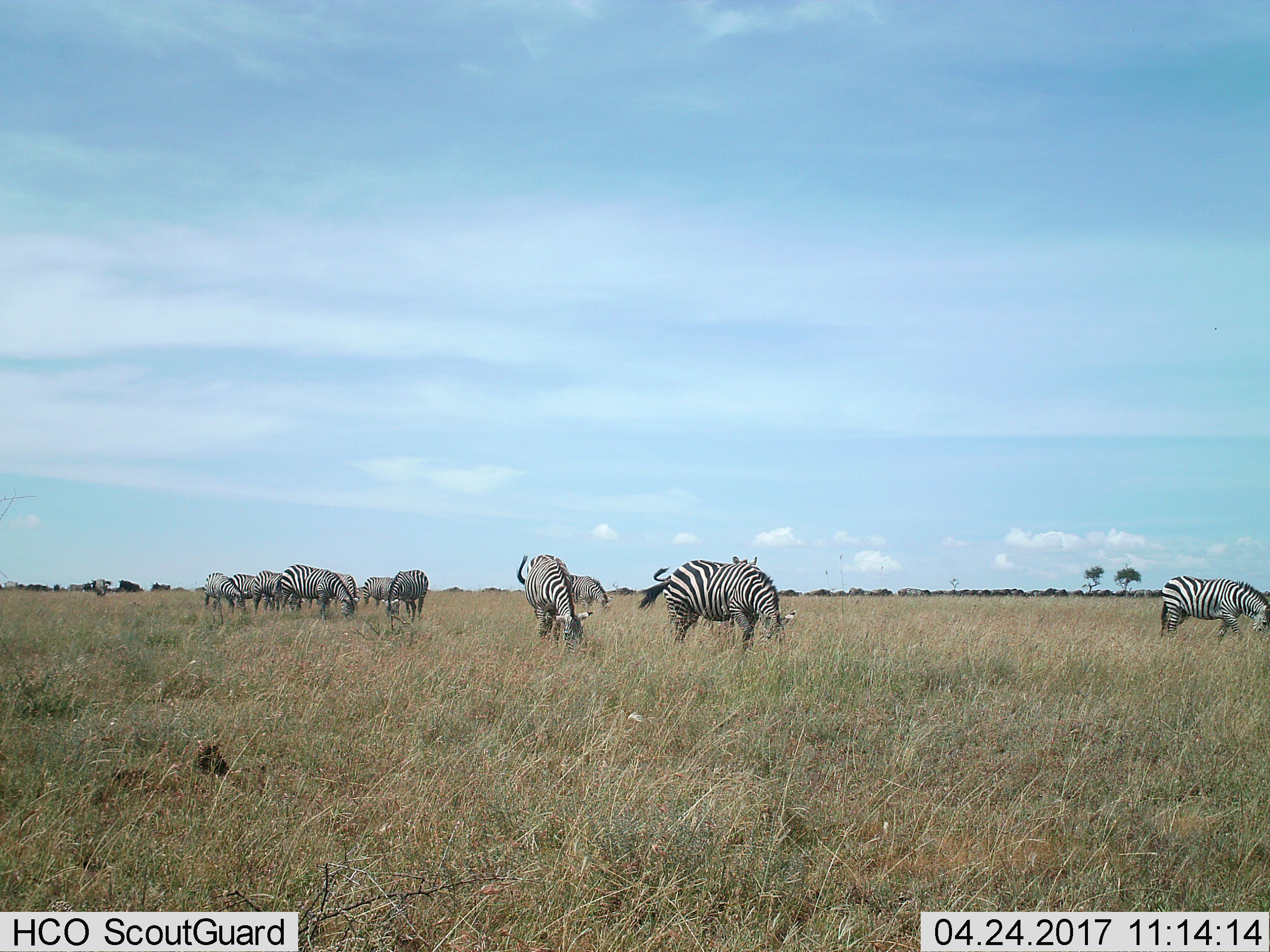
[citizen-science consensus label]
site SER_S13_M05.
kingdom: Animalia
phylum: Chordata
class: Mammalia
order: Perissodactyla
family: Equidae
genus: Equus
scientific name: Equus quagga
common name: plains zebra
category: zebraplains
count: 11-50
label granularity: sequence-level